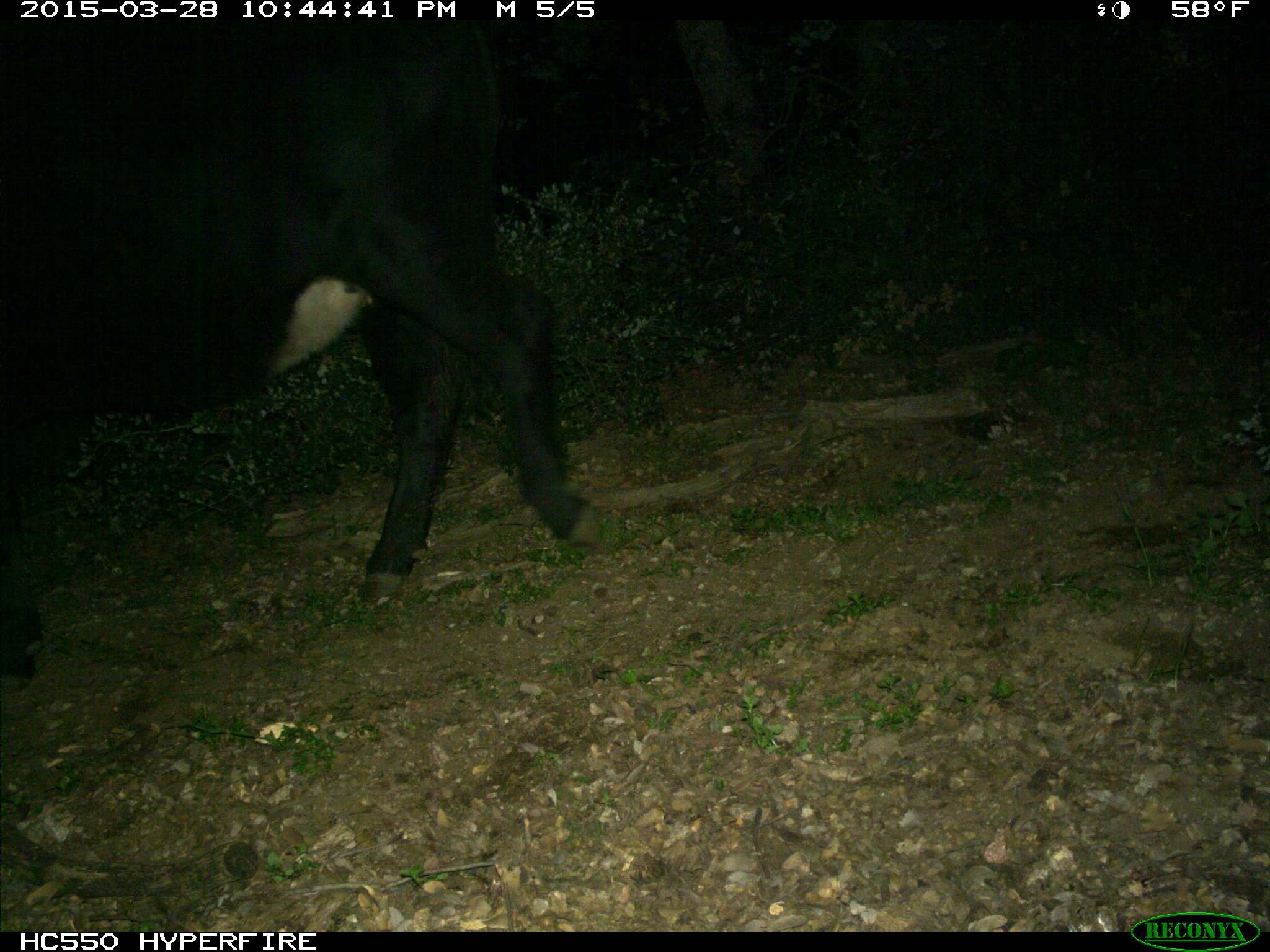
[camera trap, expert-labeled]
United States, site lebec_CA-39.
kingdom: Animalia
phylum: Chordata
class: Mammalia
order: Artiodactyla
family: Bovidae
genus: Bos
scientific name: Bos taurus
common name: domestic cow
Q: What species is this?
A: Bos taurus (domestic cow).